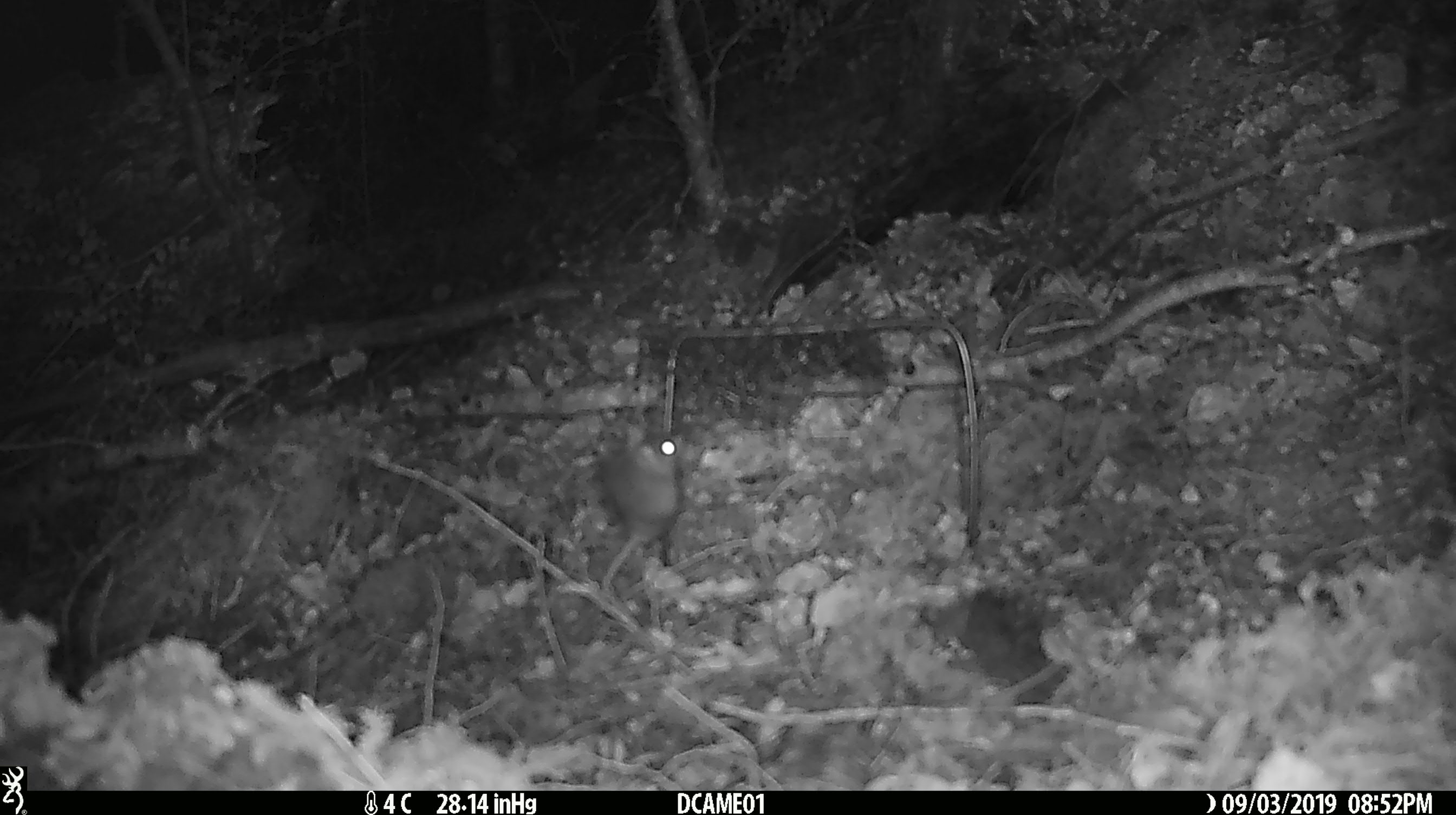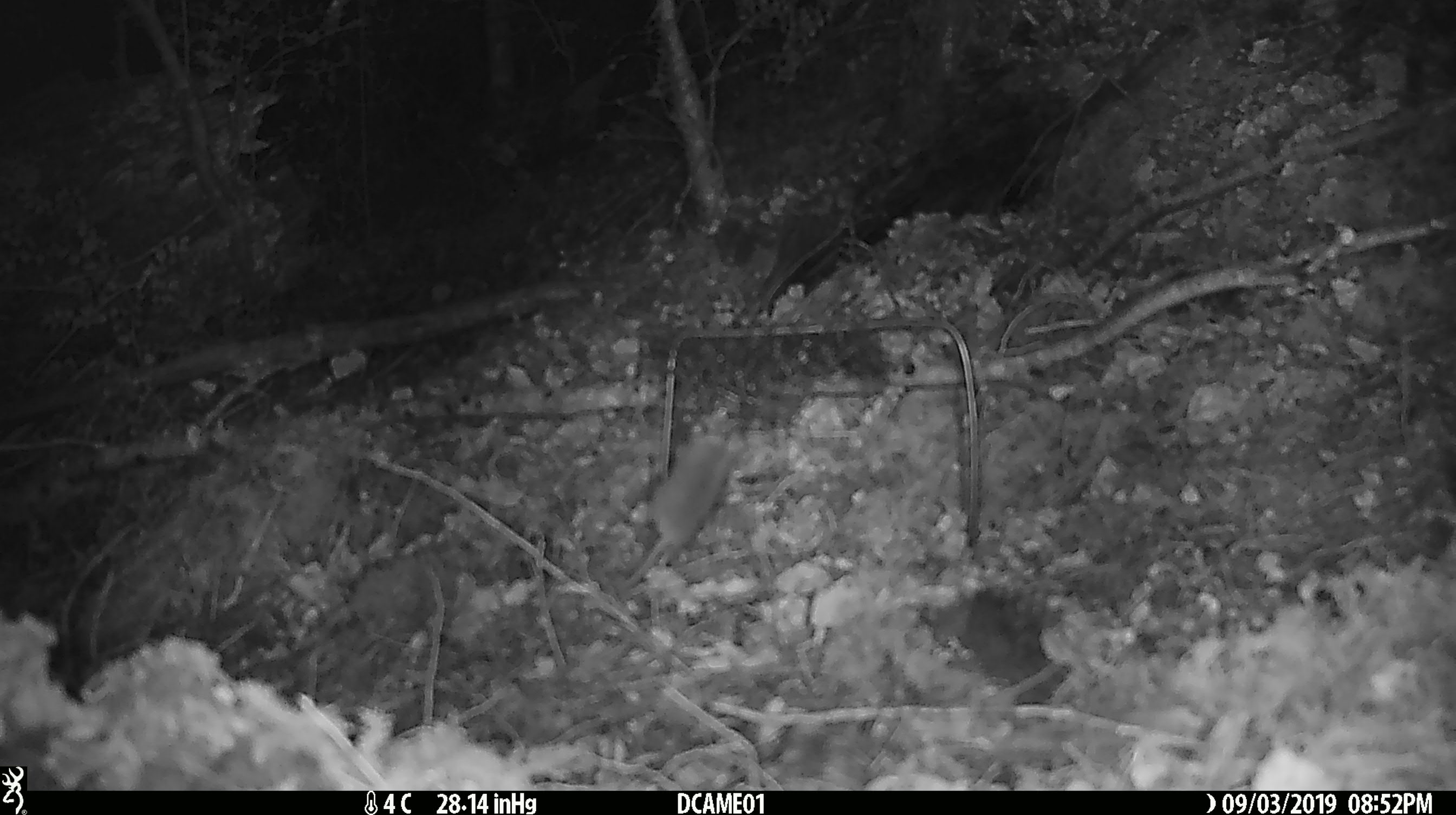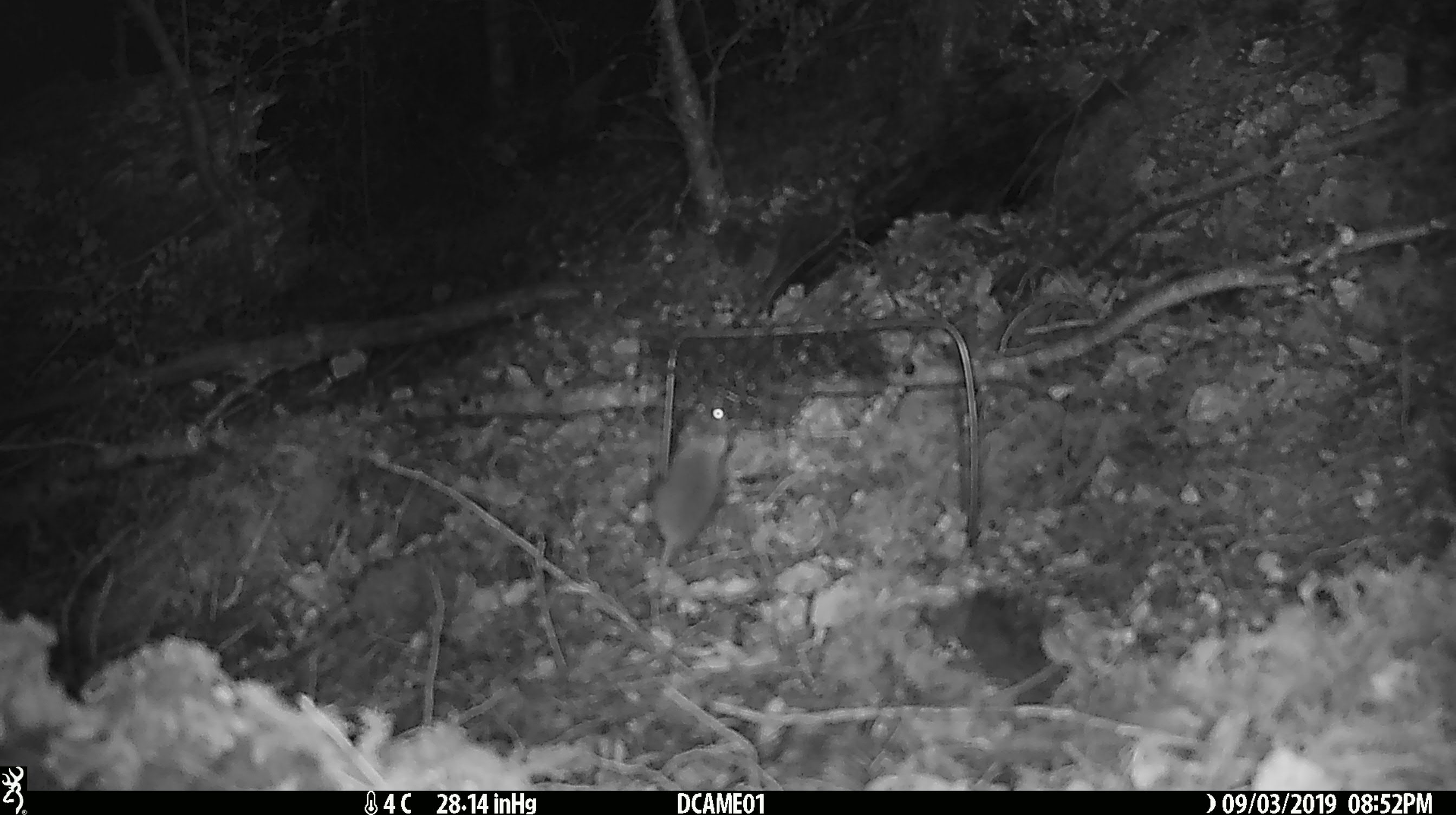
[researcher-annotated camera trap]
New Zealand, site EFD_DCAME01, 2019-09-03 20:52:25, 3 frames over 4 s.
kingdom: Animalia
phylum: Chordata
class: Mammalia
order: Rodentia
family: Muridae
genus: Mus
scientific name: Mus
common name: mouse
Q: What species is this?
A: Mouse (Mus).